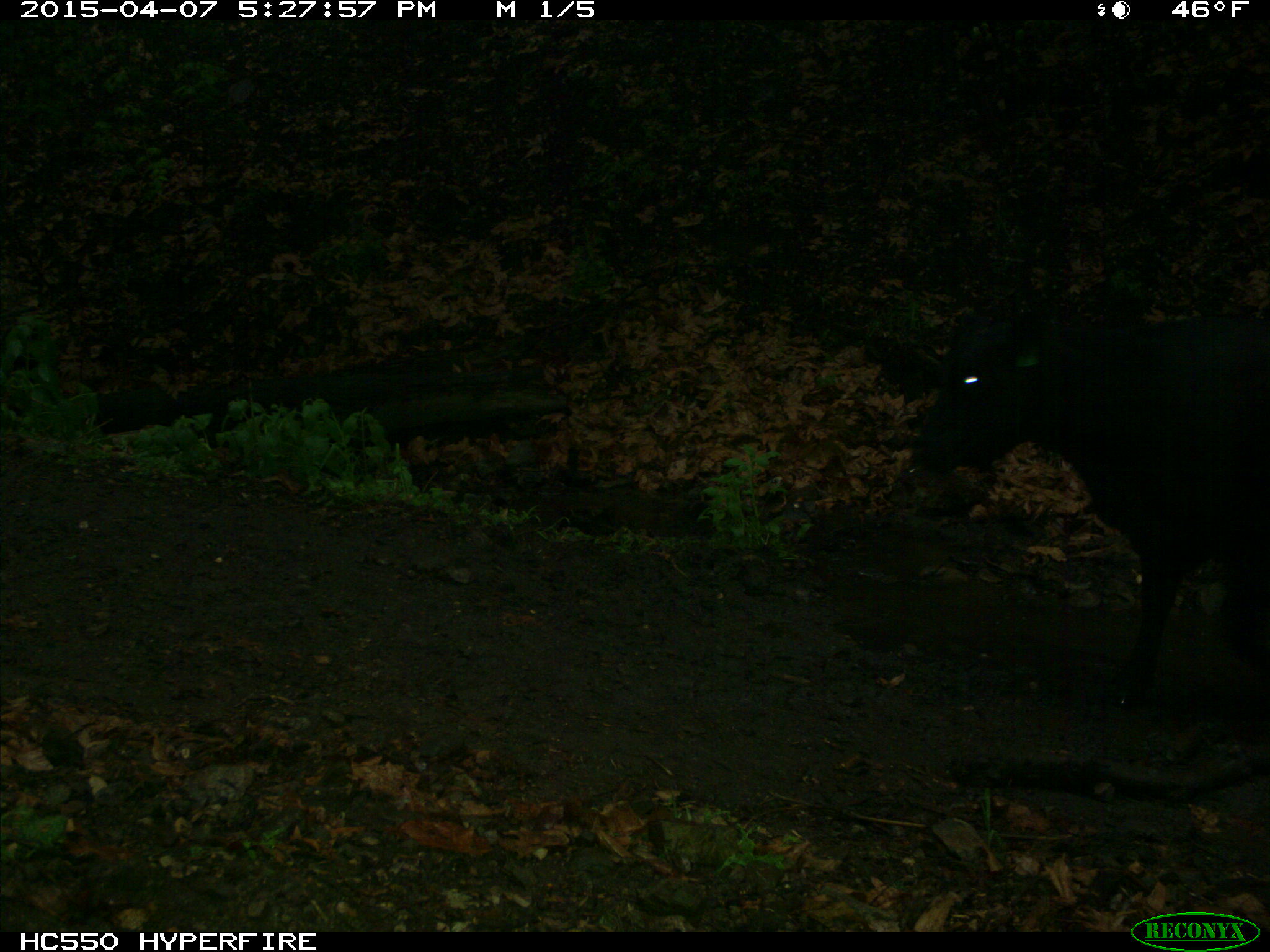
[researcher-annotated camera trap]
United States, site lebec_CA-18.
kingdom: Animalia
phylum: Chordata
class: Mammalia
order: Artiodactyla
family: Bovidae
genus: Bos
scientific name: Bos taurus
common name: domestic cow